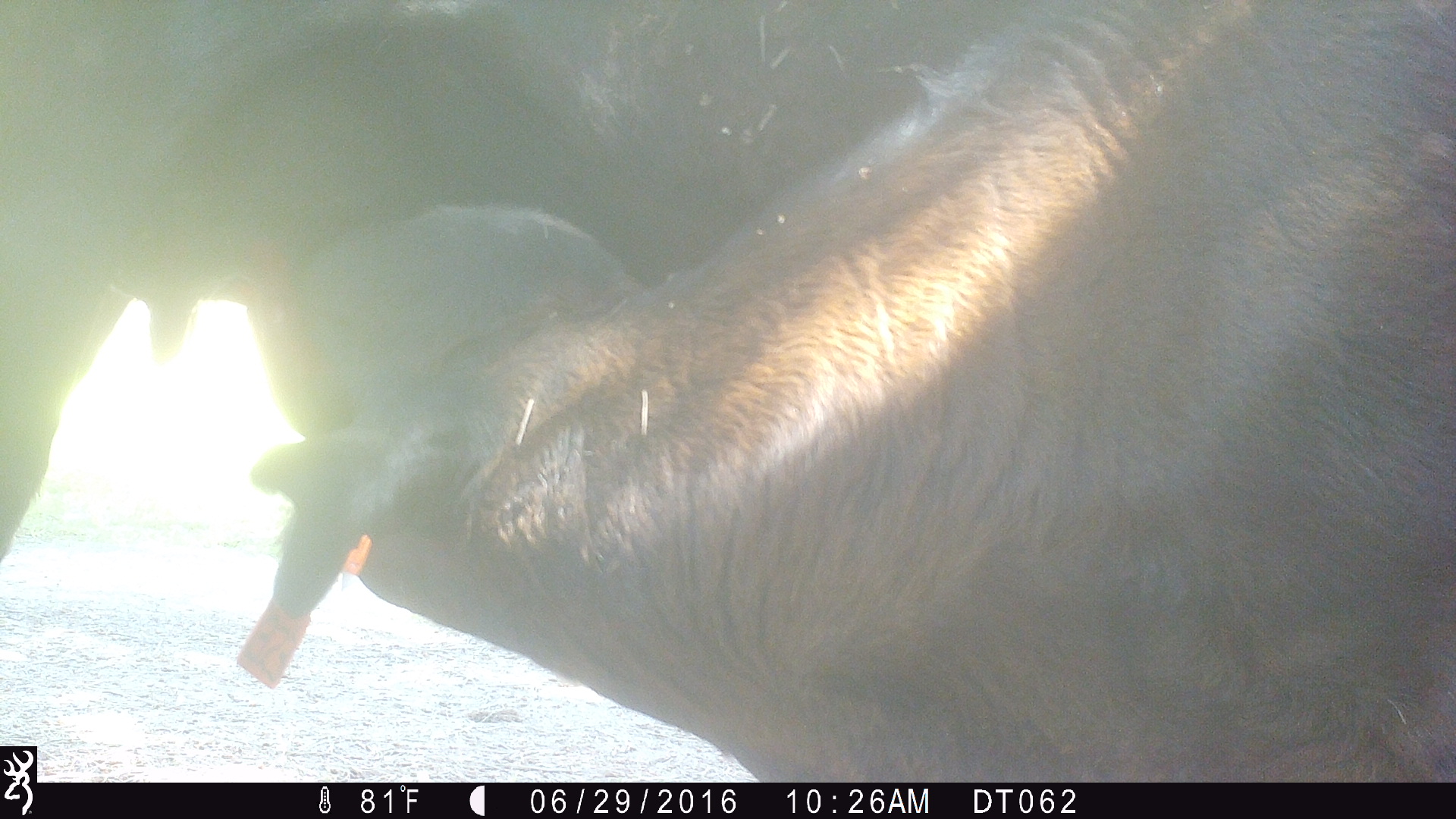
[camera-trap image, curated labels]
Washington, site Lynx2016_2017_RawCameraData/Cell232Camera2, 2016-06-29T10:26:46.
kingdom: Animalia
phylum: Chordata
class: Mammalia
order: Artiodactyla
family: Bovidae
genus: Bos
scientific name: Bos taurus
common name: domestic cattle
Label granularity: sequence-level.